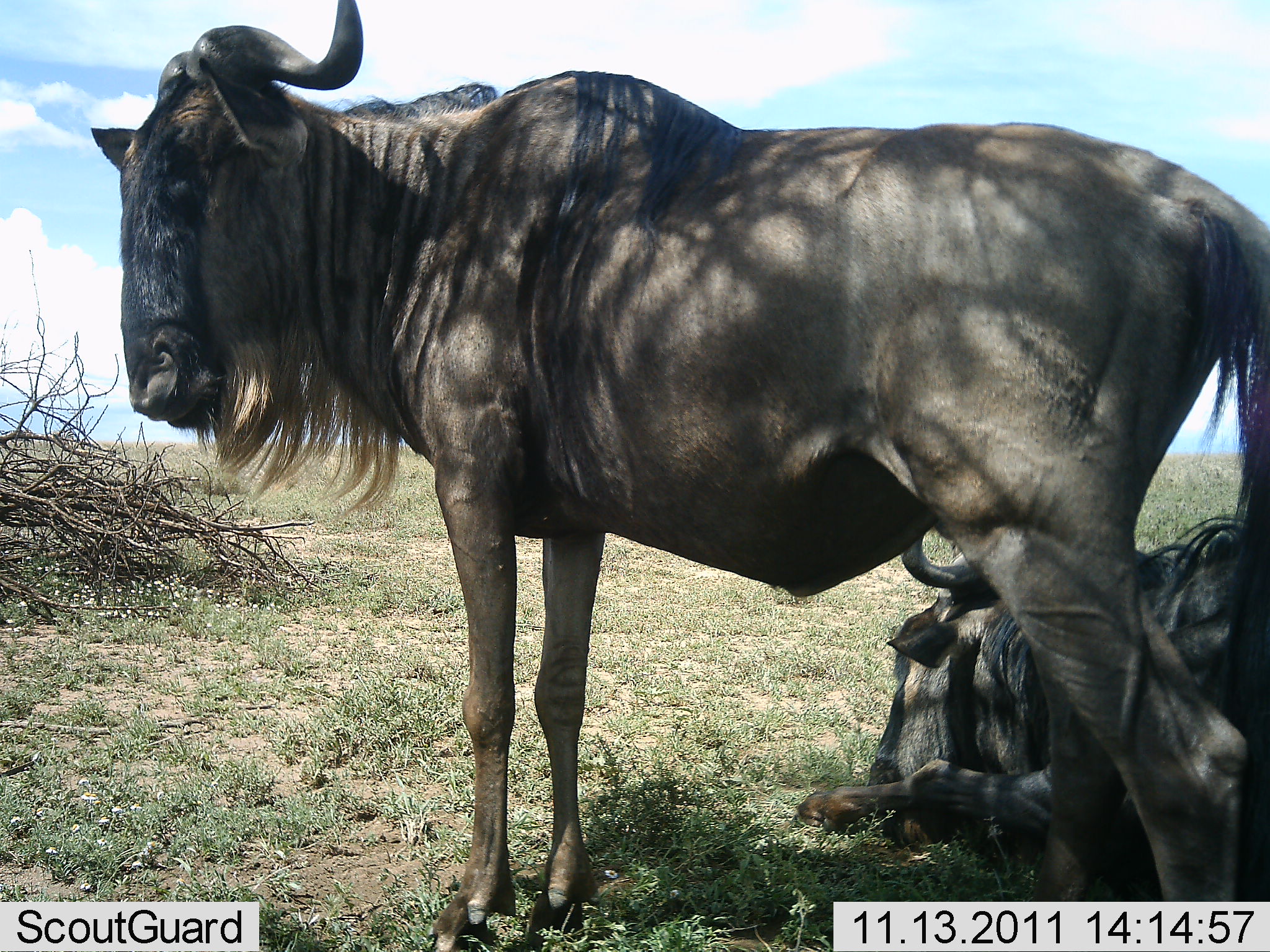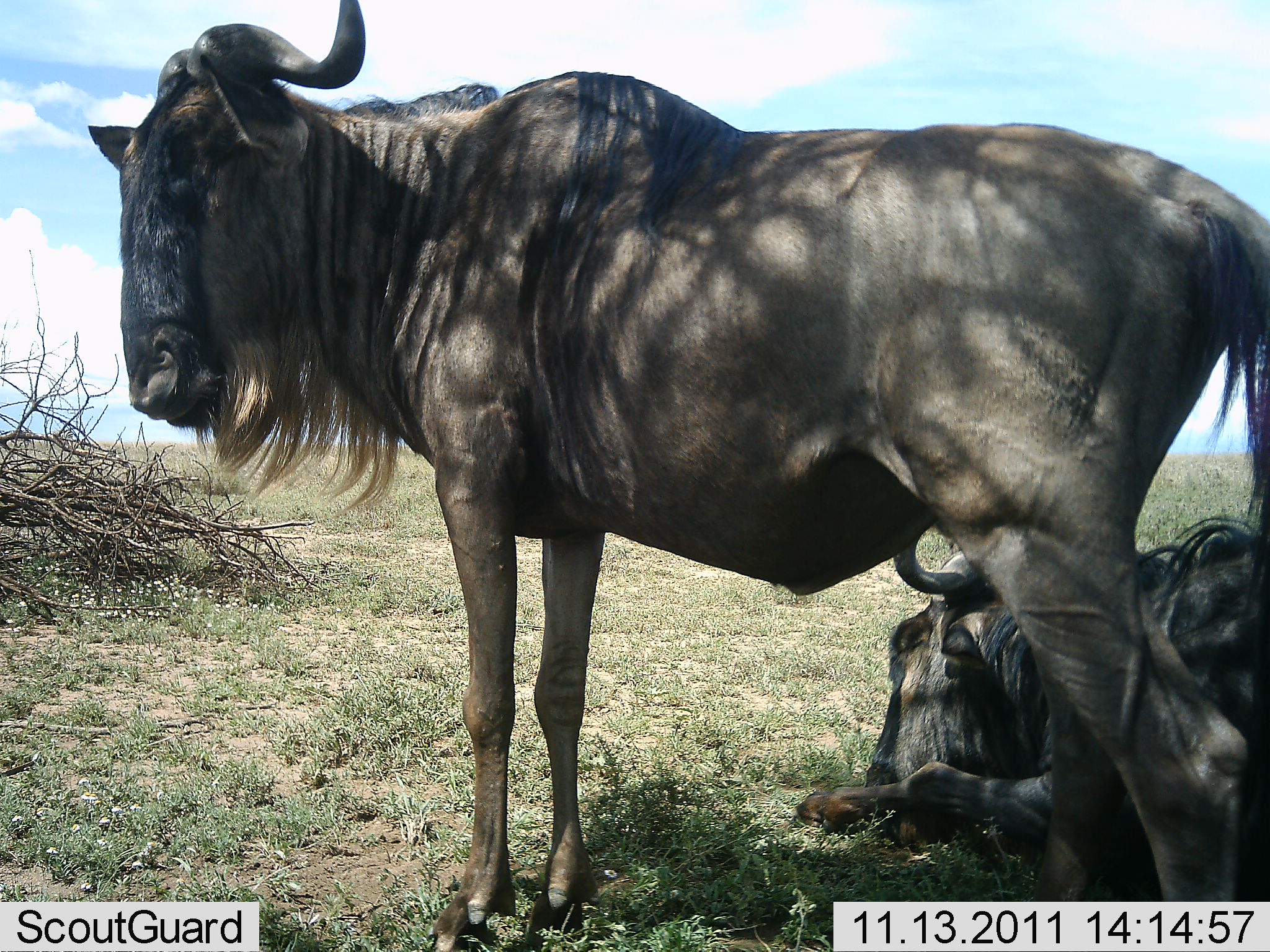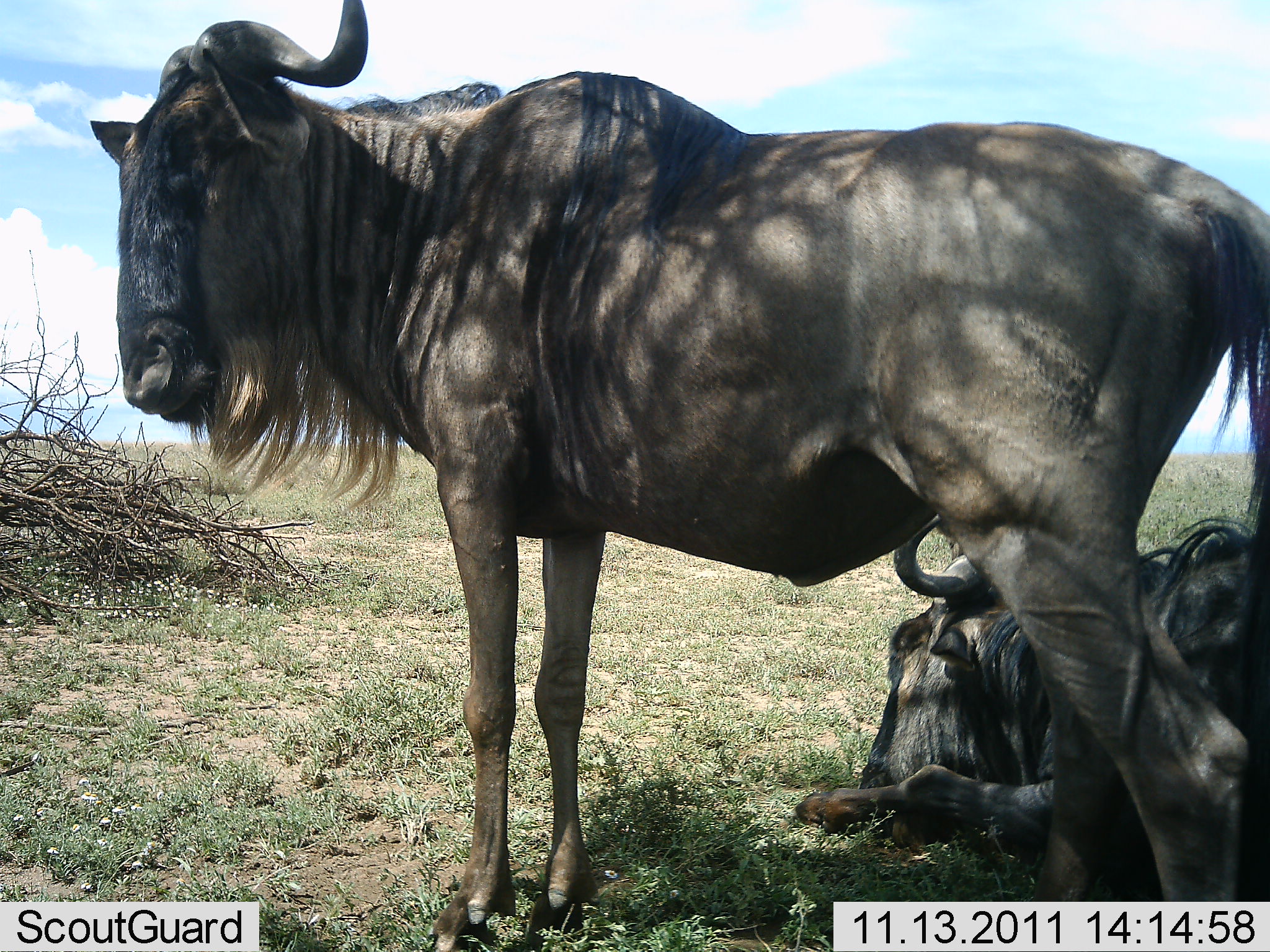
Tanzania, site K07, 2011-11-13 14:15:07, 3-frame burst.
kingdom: Animalia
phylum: Chordata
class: Mammalia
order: Artiodactyla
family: Bovidae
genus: Connochaetes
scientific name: Connochaetes taurinus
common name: blue wildebeest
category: wildebeest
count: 2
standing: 80%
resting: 100%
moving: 0%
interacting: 0%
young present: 0%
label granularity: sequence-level